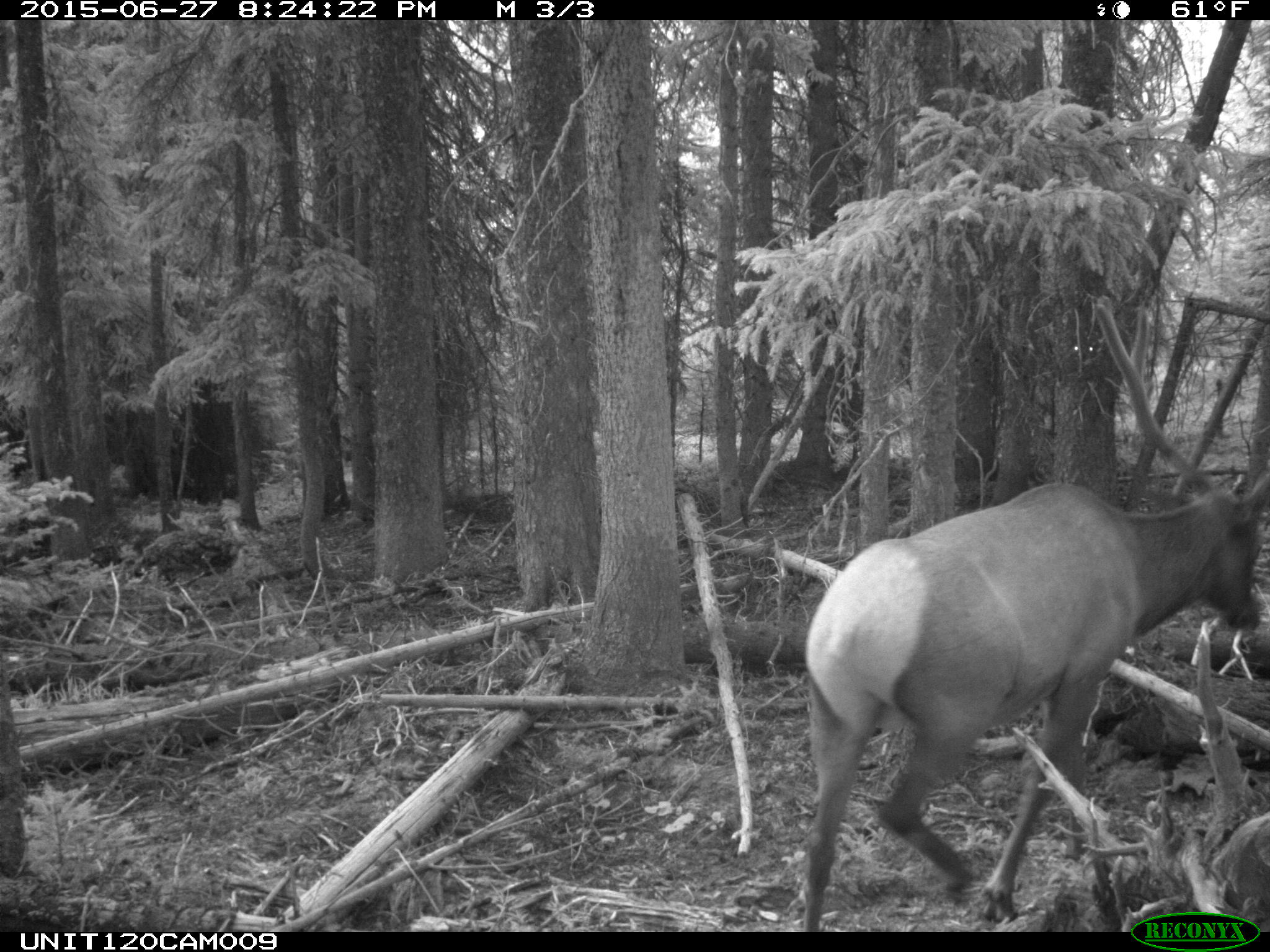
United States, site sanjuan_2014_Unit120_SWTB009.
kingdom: Animalia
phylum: Chordata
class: Mammalia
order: Artiodactyla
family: Cervidae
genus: Cervus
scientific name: Cervus elaphus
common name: red deer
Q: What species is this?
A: Cervus elaphus (red deer).